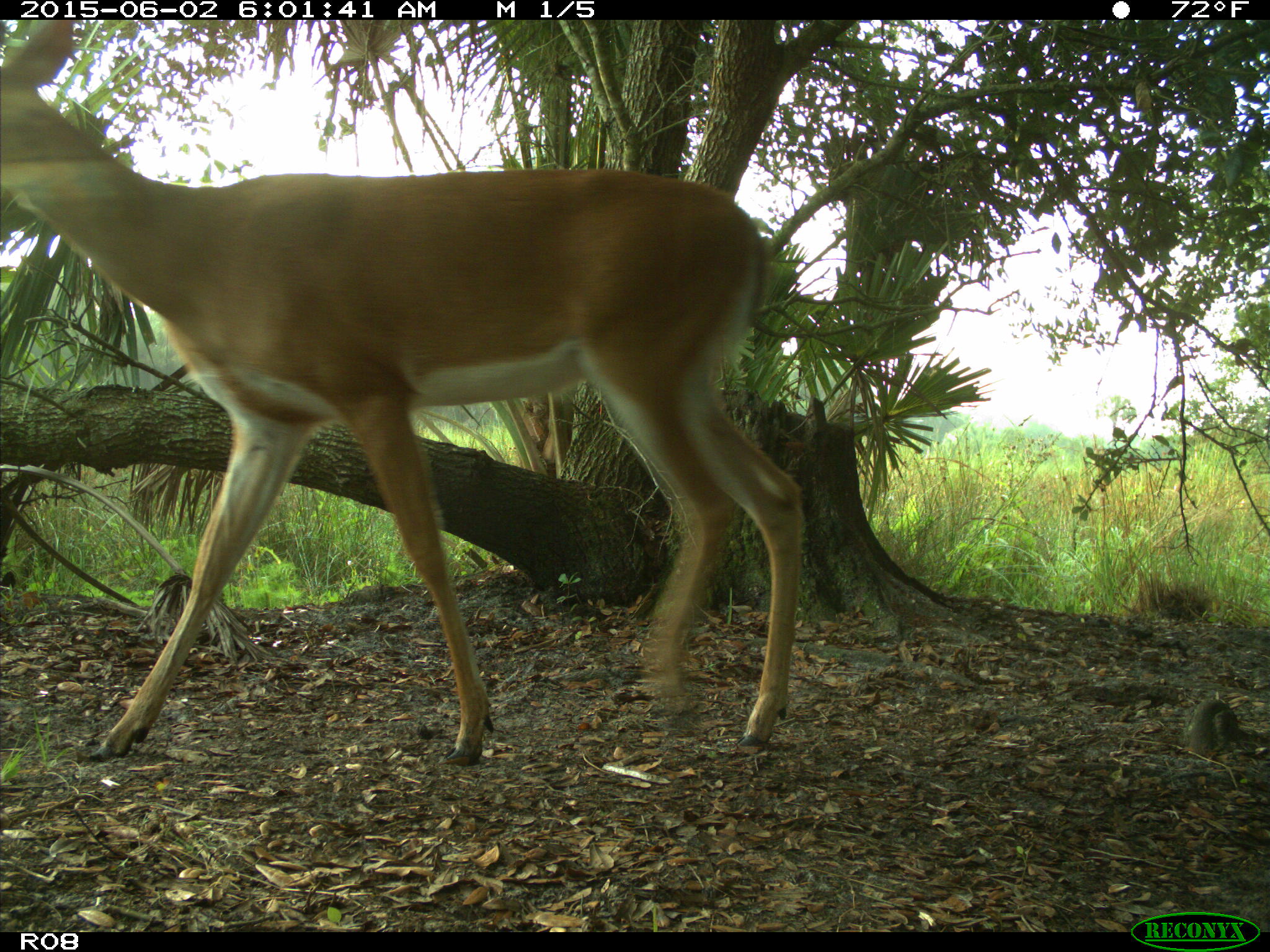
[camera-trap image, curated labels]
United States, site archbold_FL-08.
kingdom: Animalia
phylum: Chordata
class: Mammalia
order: Artiodactyla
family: Cervidae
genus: Odocoileus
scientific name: Odocoileus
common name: deer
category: unidentified deer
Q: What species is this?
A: Unidentified deer (deer) (Odocoileus).